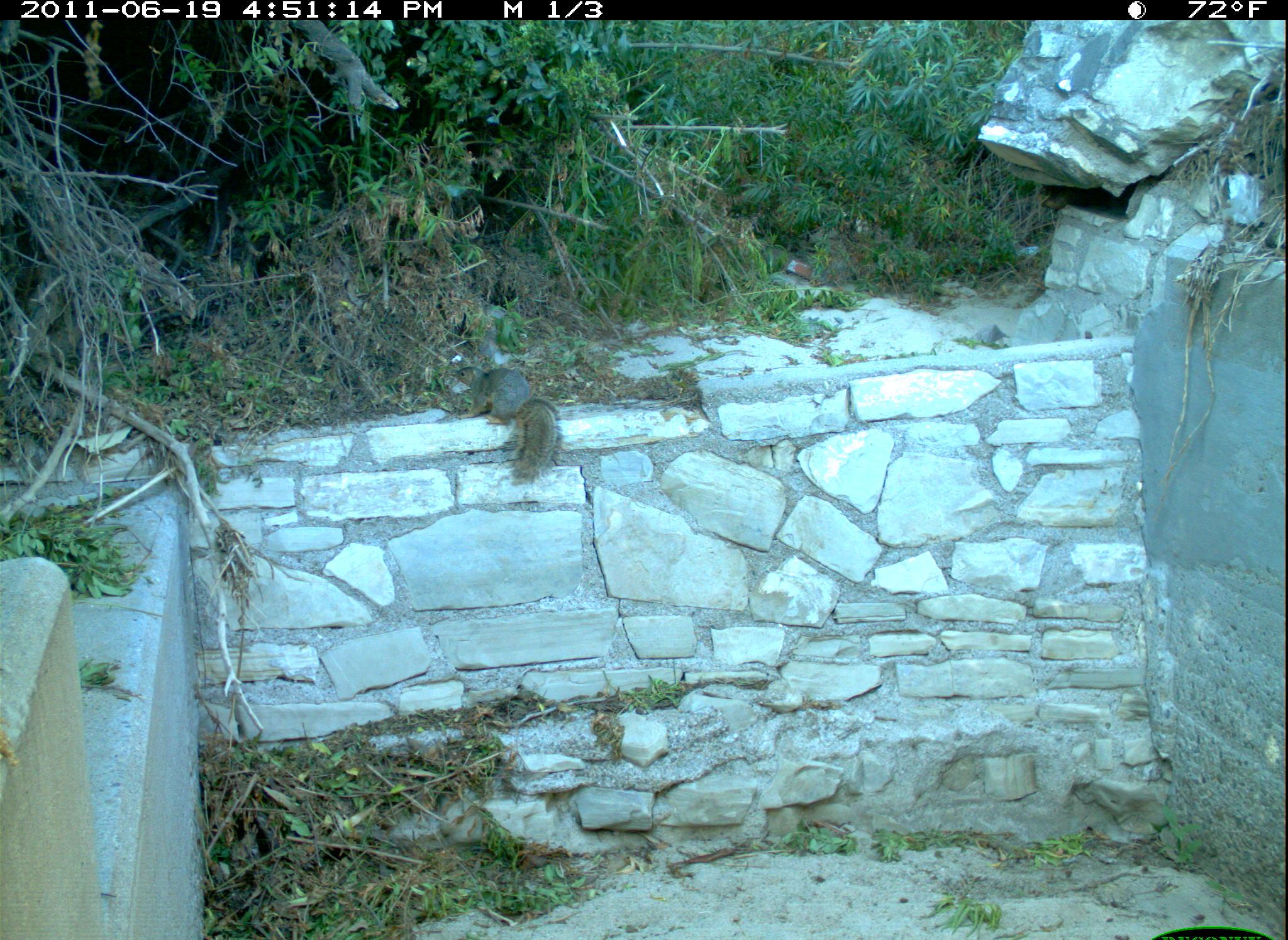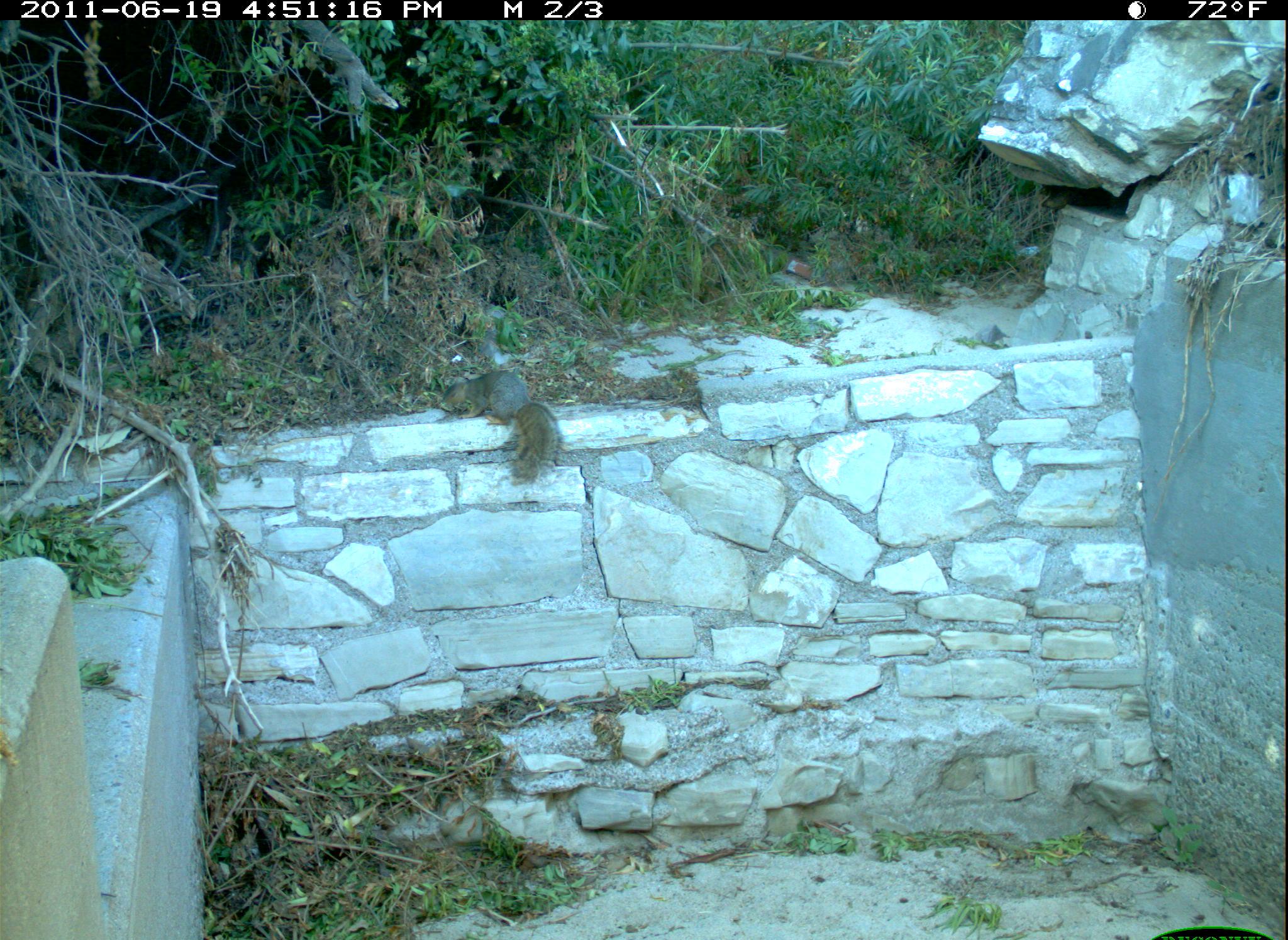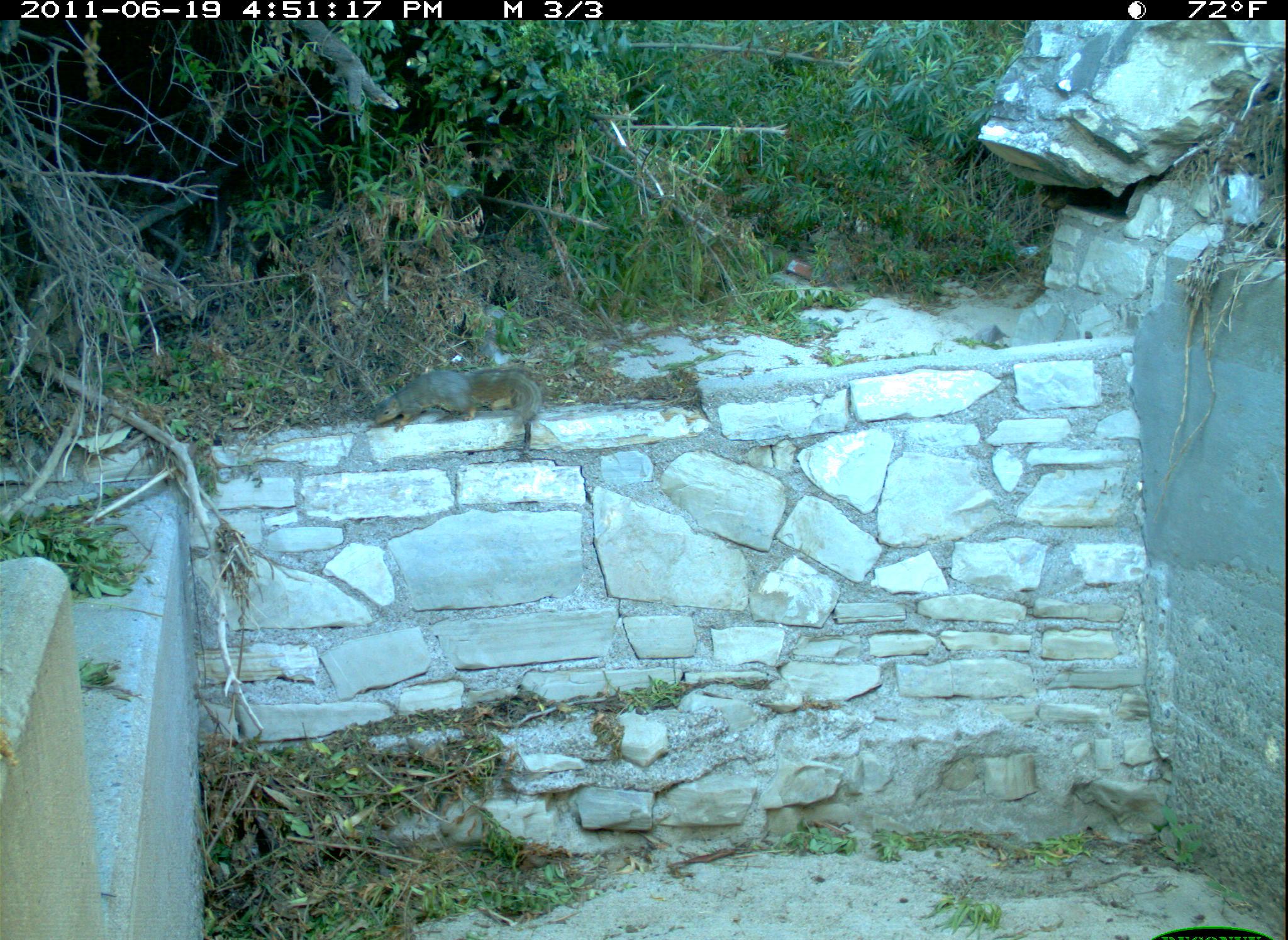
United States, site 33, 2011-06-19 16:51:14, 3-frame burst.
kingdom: Animalia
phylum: Chordata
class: Mammalia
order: Rodentia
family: Sciuridae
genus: Sciurus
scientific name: Sciurus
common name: squirrel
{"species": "squirrel (Sciurus)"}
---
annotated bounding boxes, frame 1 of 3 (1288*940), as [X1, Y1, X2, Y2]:
squirrel: [440, 356, 568, 485]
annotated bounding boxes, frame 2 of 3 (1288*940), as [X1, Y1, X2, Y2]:
squirrel: [438, 353, 583, 488]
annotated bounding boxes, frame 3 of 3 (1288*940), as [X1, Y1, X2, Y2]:
squirrel: [356, 351, 549, 446]